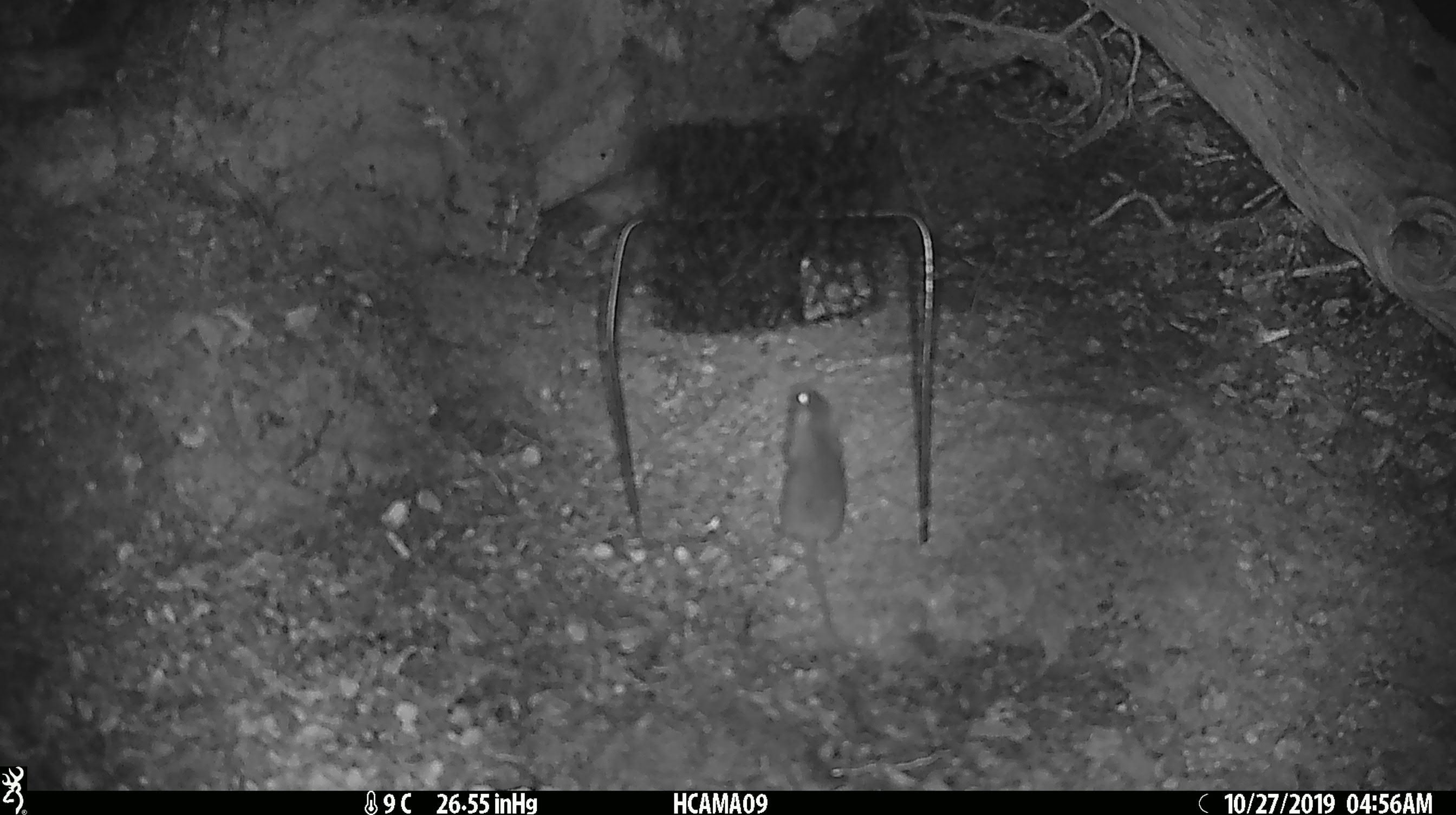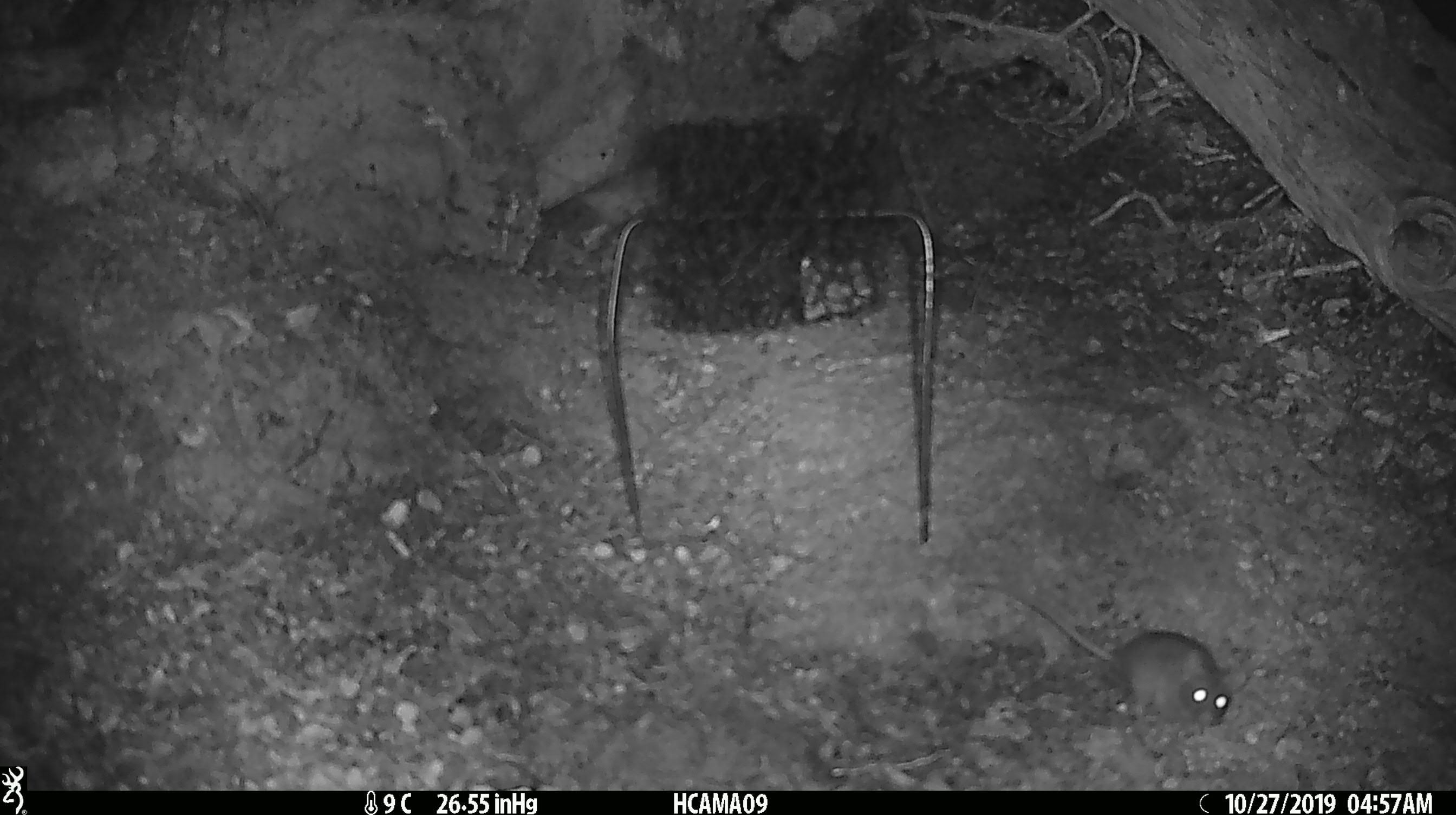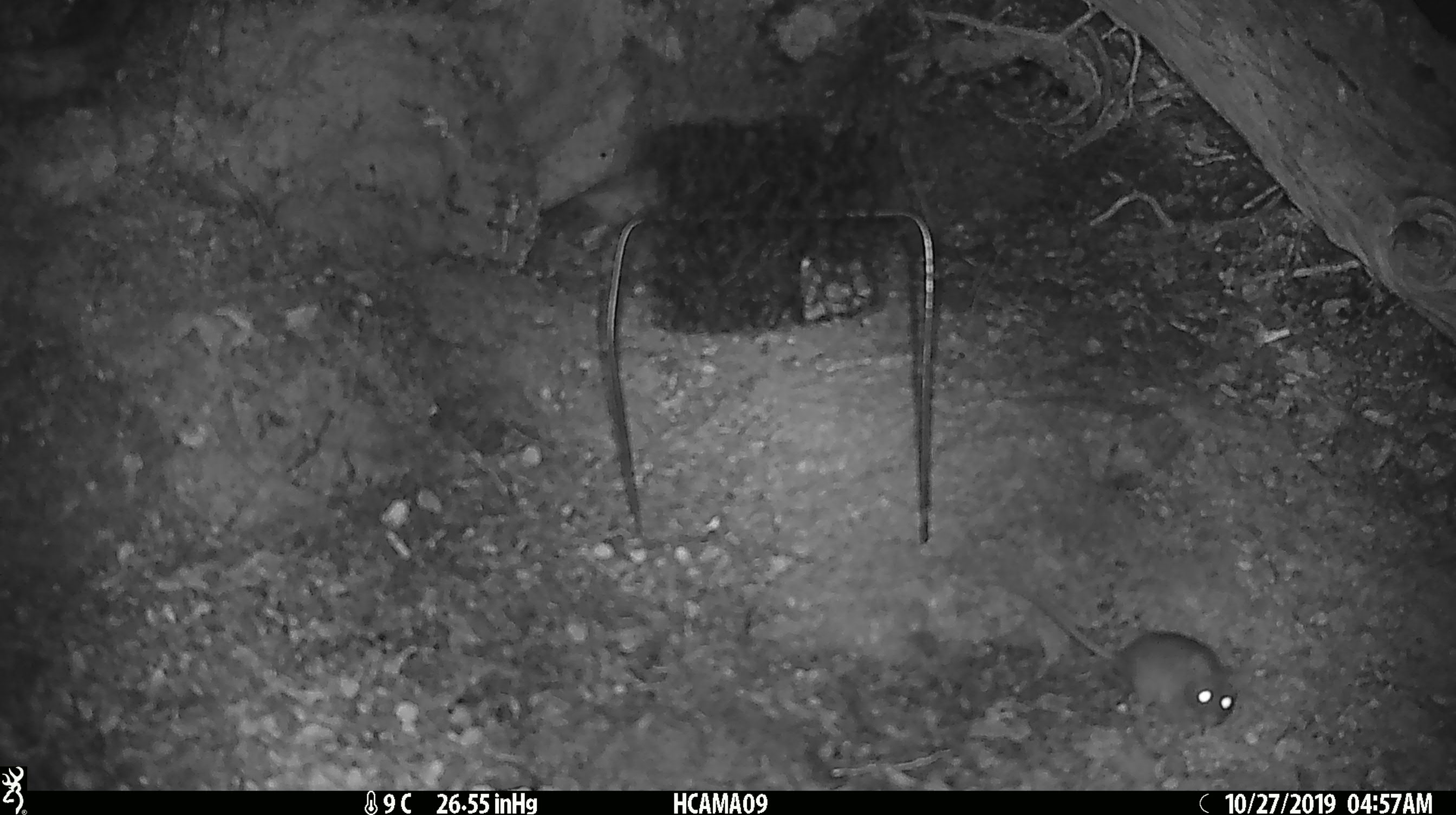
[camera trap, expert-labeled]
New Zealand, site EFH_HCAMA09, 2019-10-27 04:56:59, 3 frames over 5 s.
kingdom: Animalia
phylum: Chordata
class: Mammalia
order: Rodentia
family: Muridae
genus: Mus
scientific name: Mus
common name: mouse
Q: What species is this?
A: Mouse (Mus).